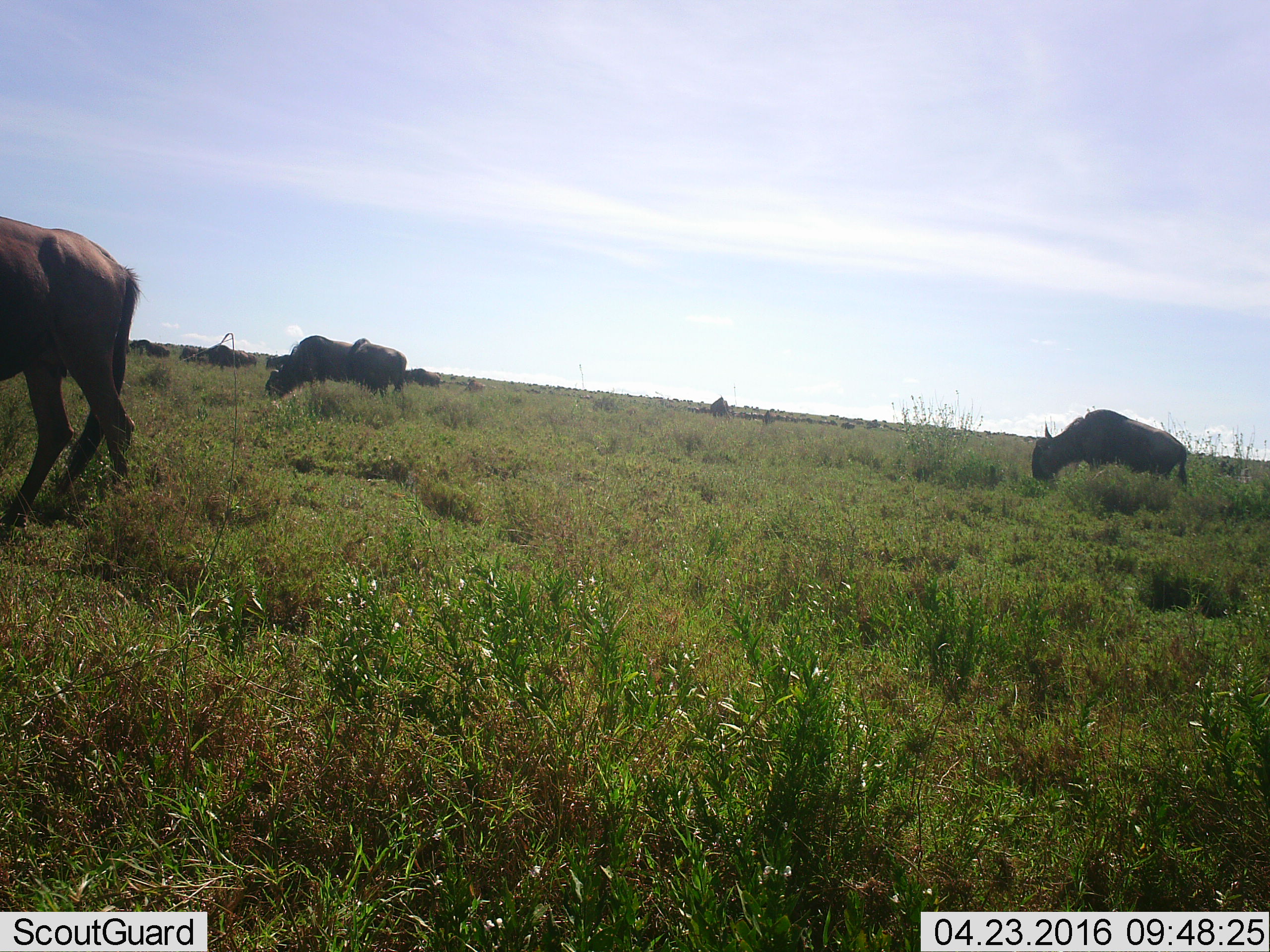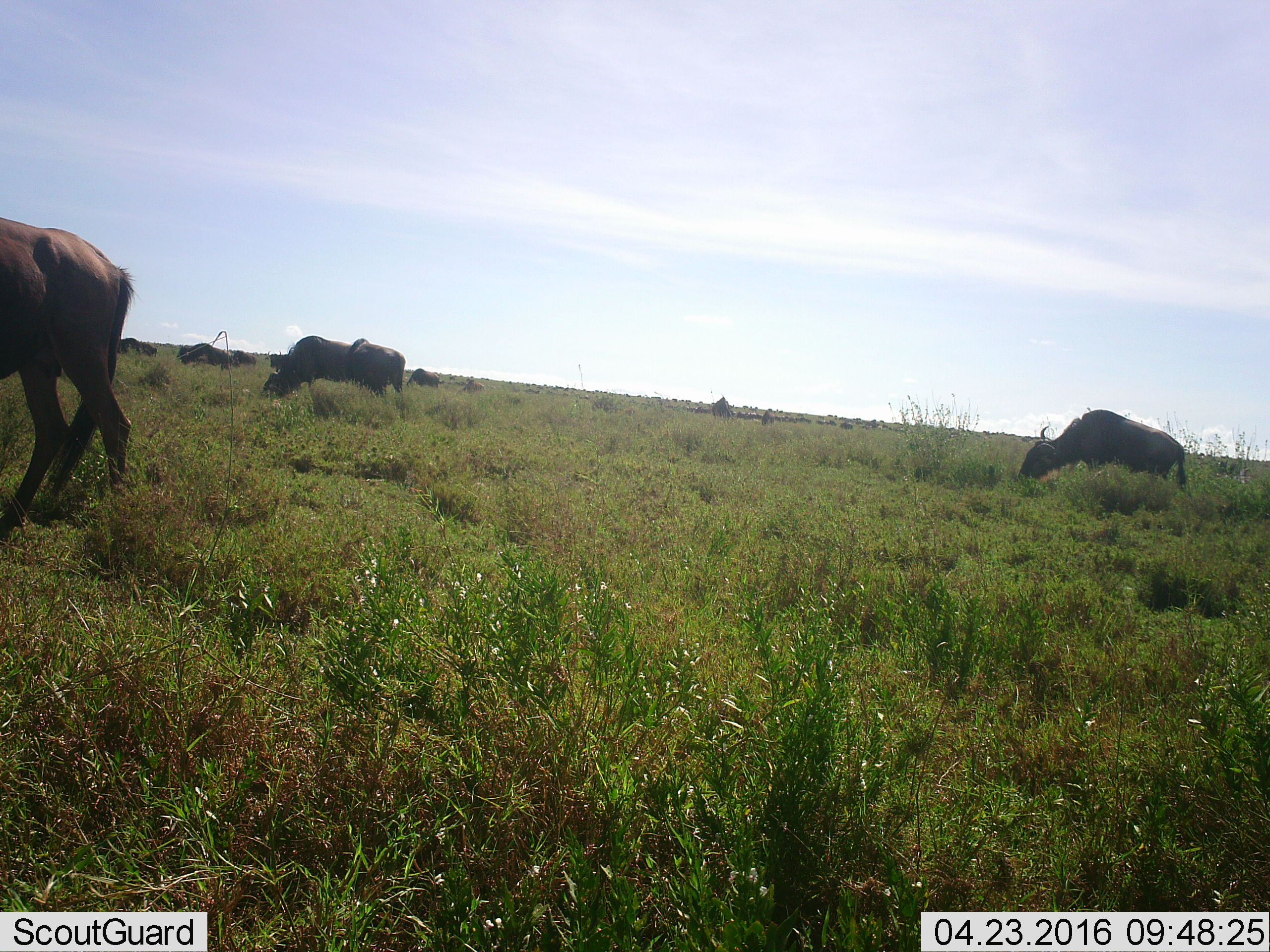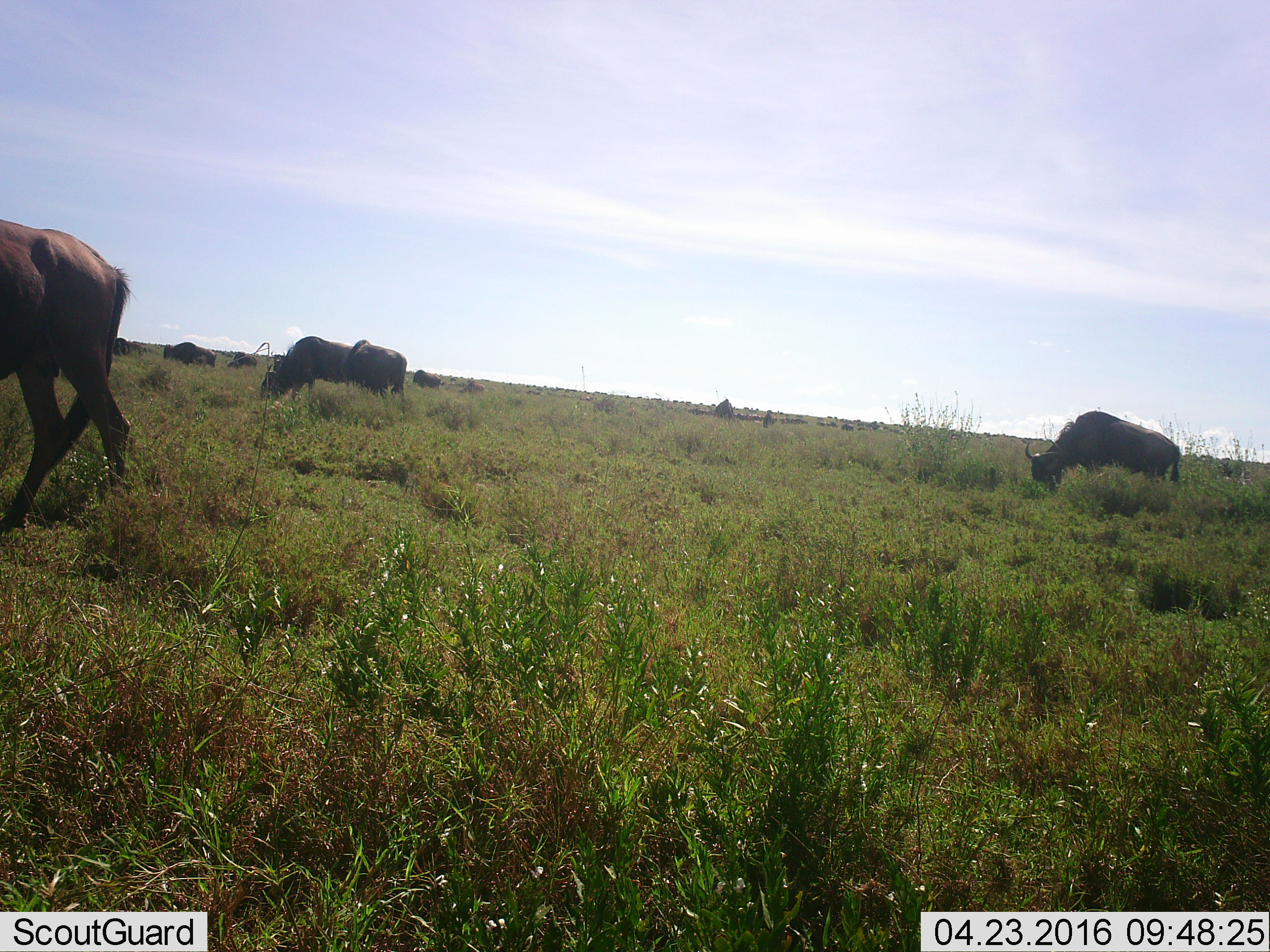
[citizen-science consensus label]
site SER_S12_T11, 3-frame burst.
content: unidentified animal